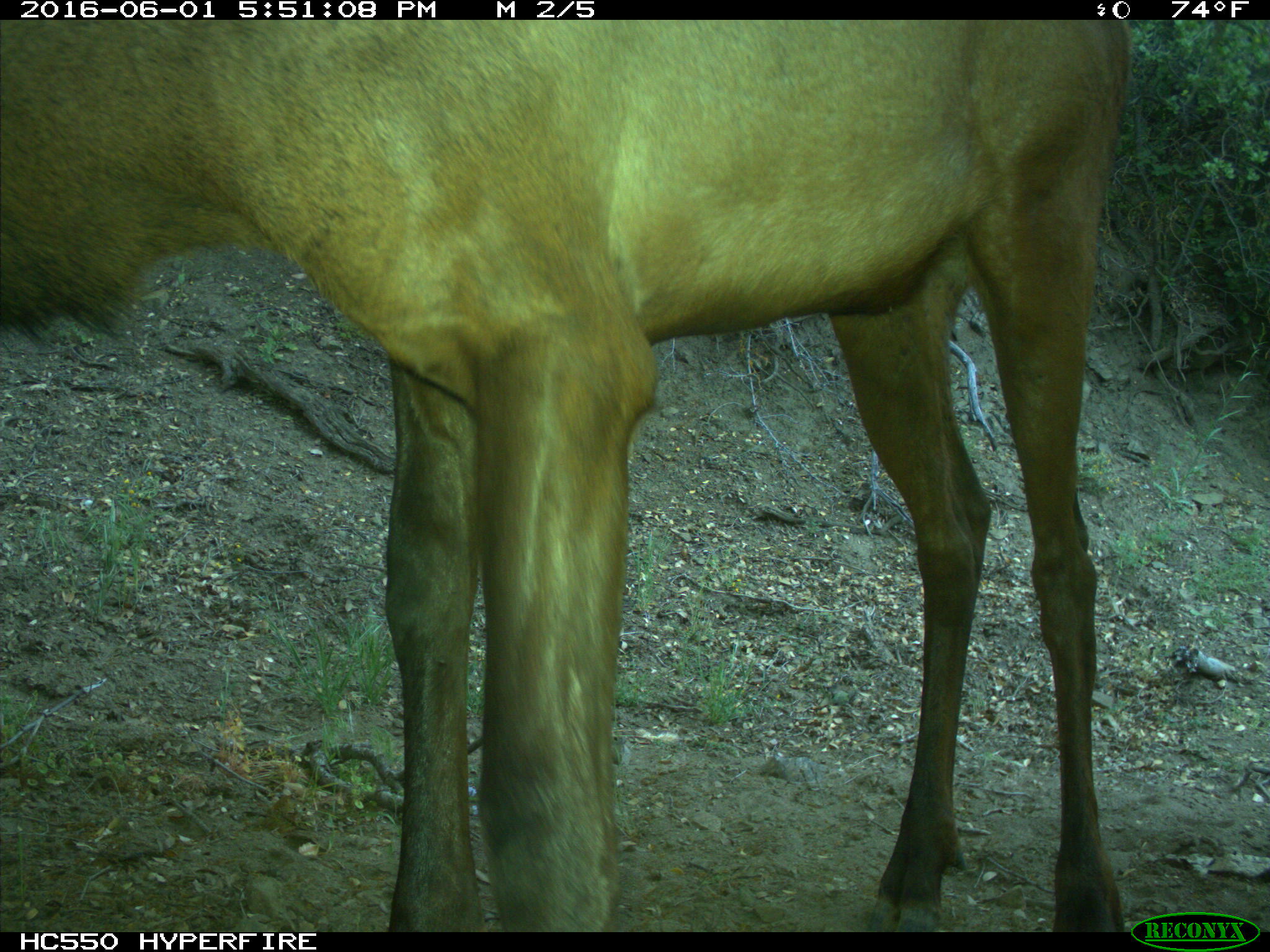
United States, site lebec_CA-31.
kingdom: Animalia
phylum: Chordata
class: Mammalia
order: Artiodactyla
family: Cervidae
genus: Cervus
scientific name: Cervus canadensis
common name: elk